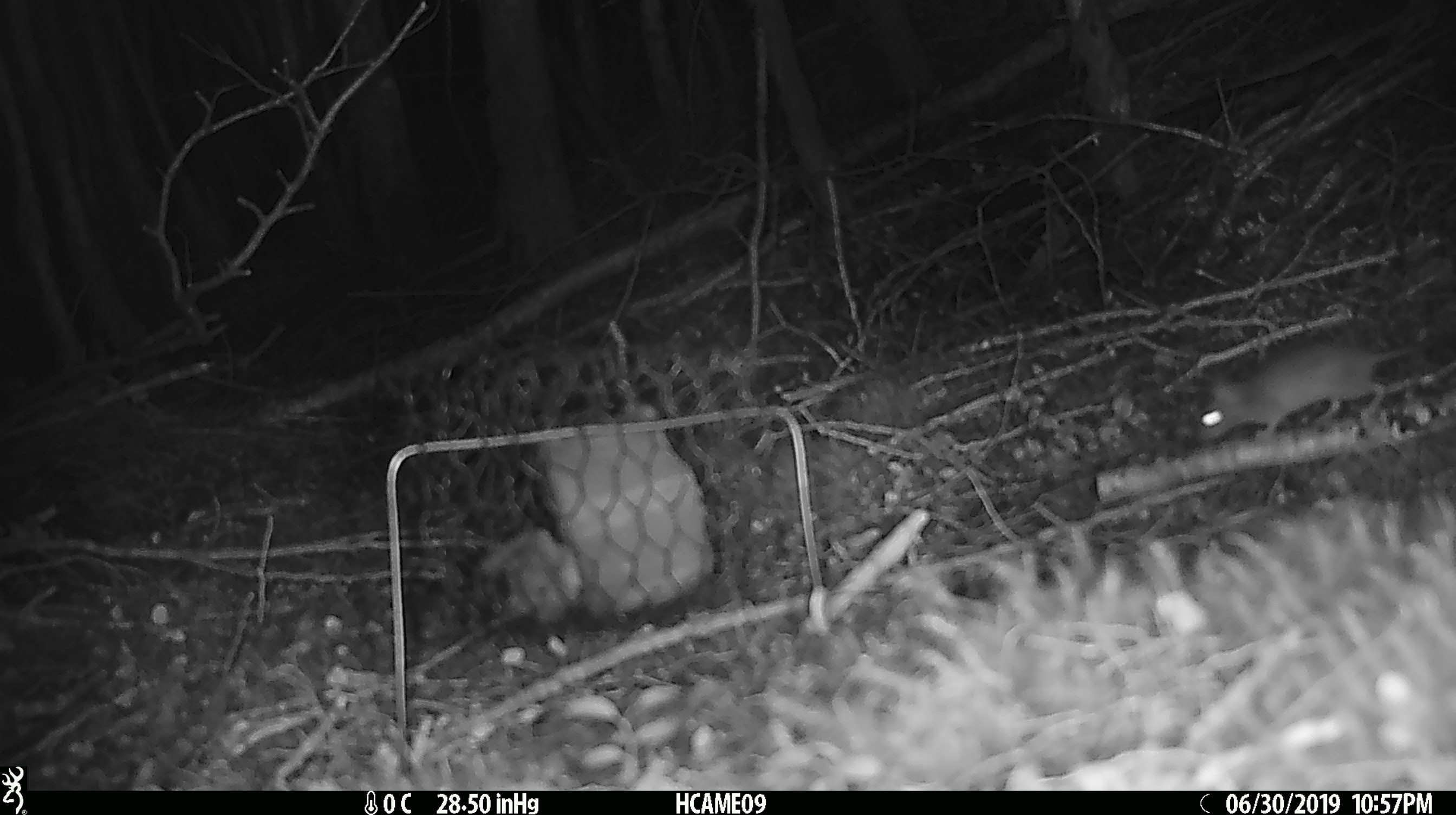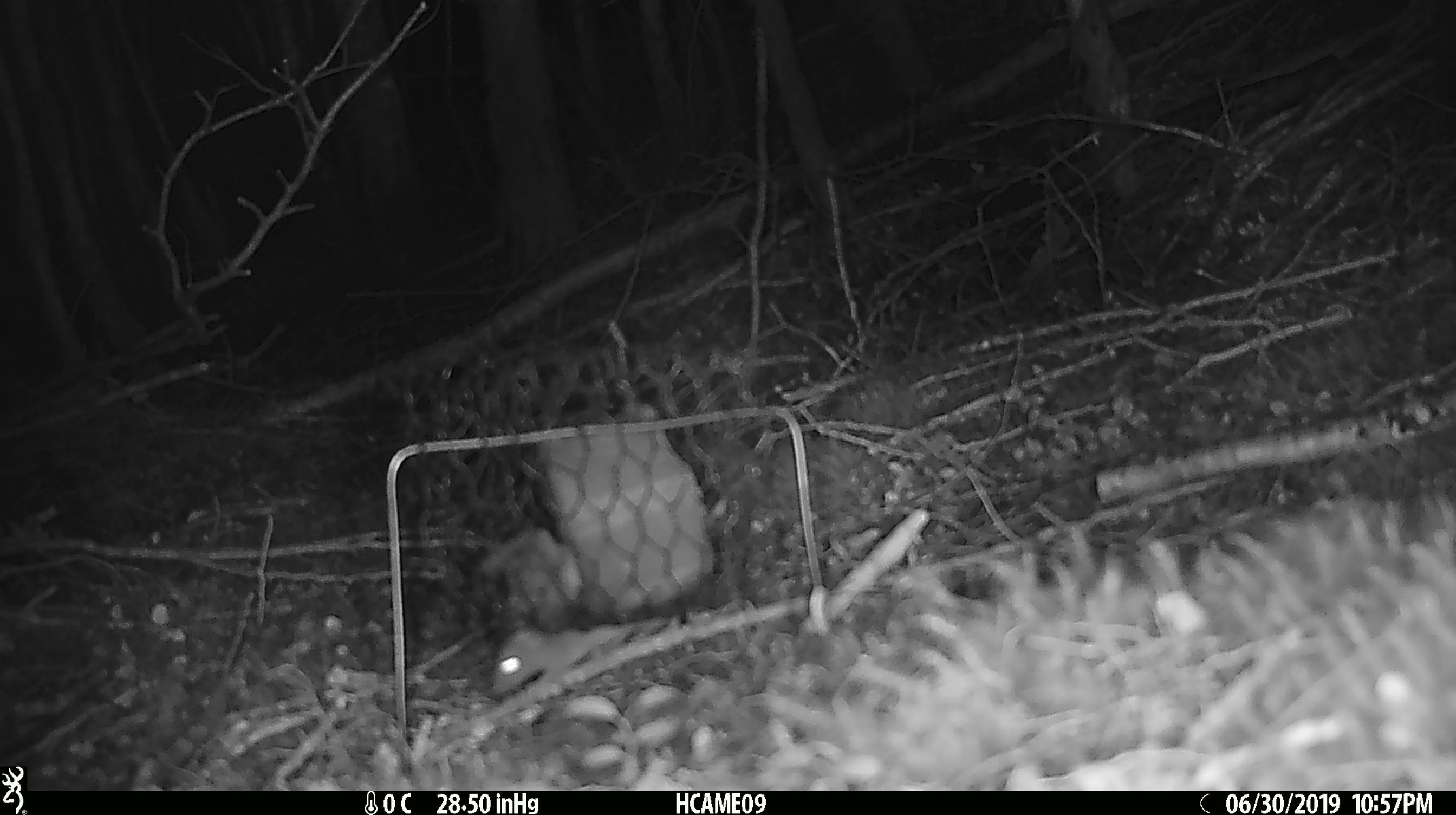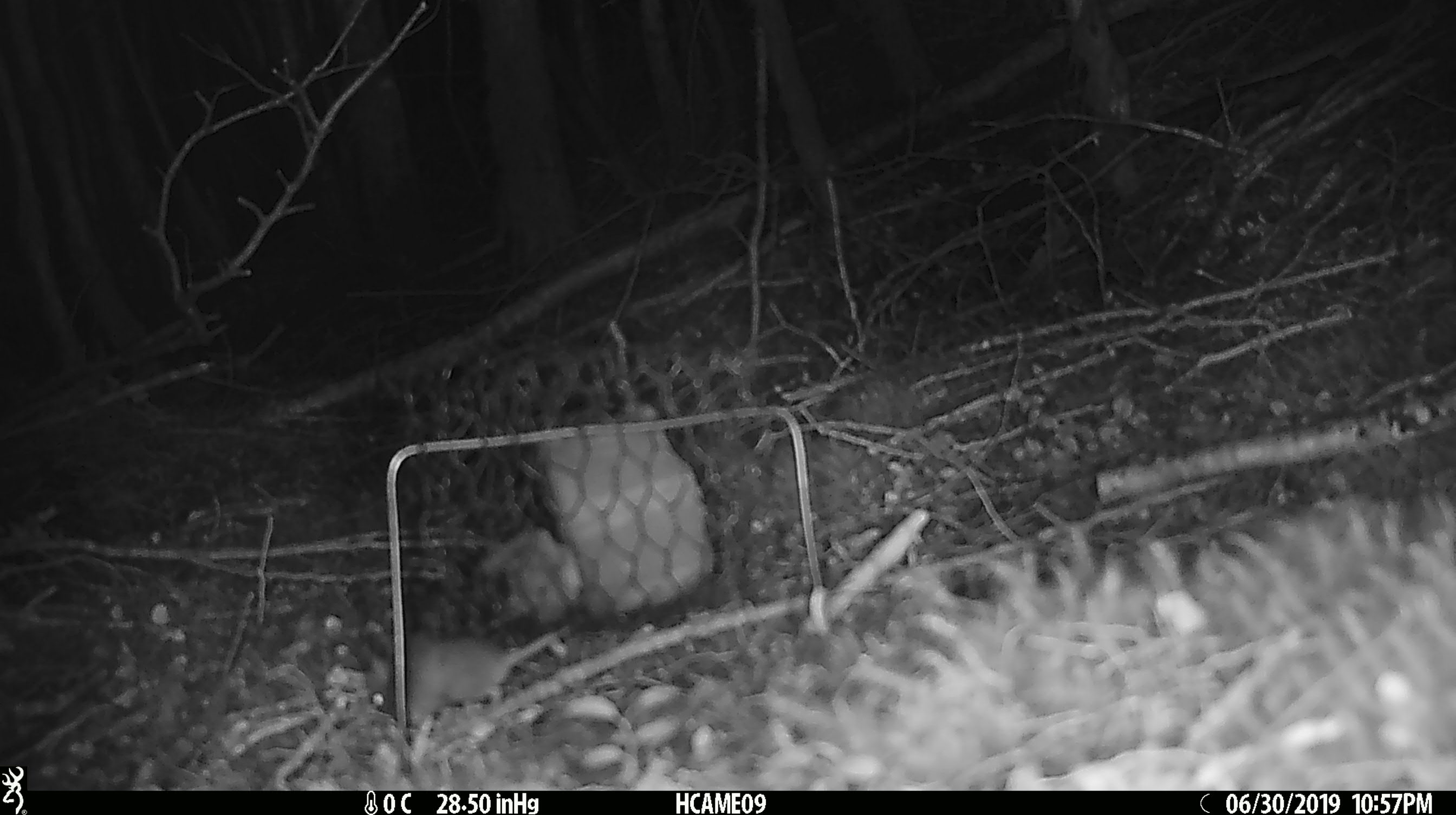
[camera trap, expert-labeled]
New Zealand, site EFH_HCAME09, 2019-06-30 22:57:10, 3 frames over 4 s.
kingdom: Animalia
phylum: Chordata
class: Mammalia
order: Rodentia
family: Muridae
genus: Mus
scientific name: Mus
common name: mouse